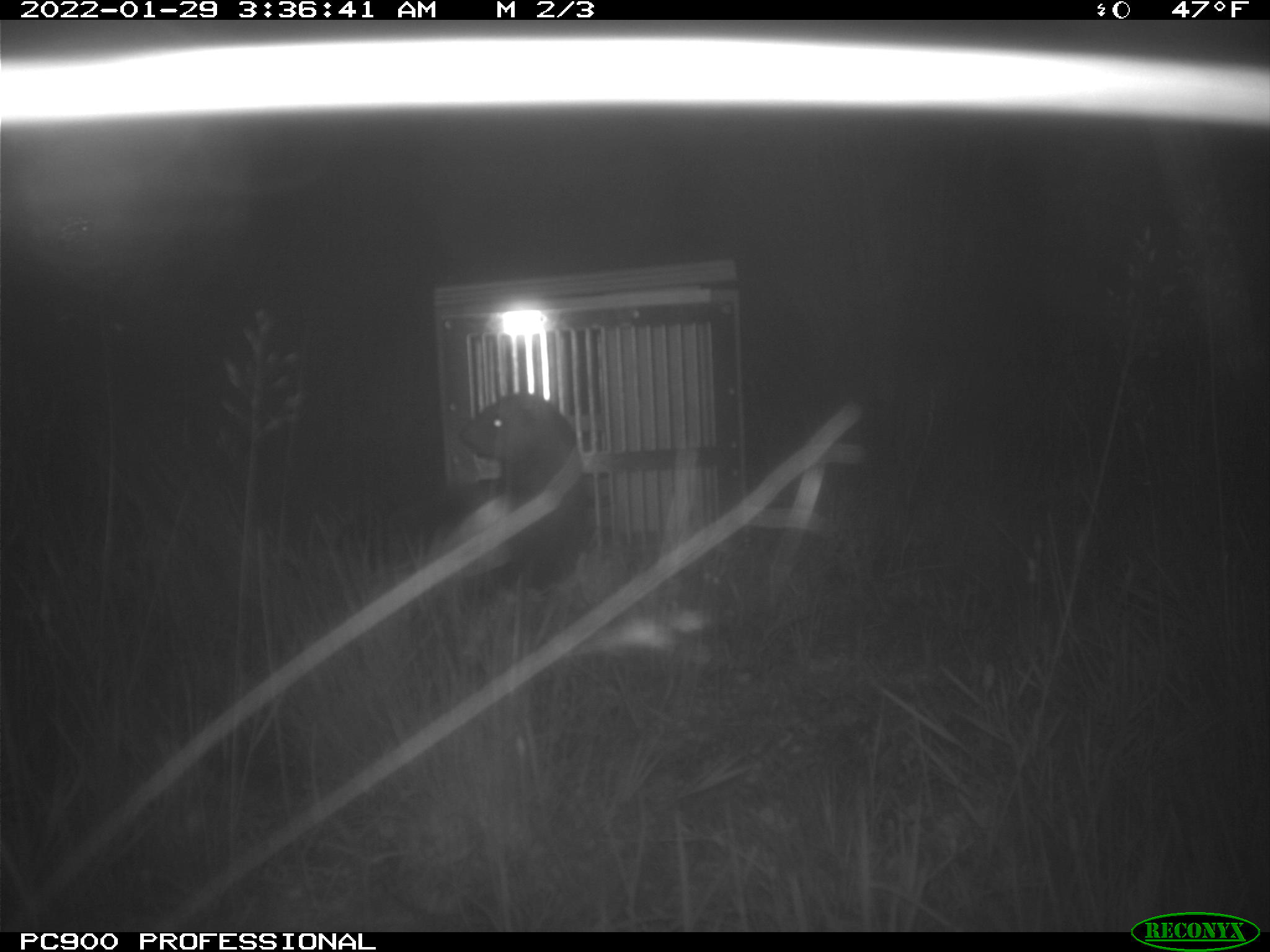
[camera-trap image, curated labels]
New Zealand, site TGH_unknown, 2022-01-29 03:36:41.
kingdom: Animalia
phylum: Chordata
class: Mammalia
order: Carnivora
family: Mustelidae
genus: Mustela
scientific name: Mustela furo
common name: ferret